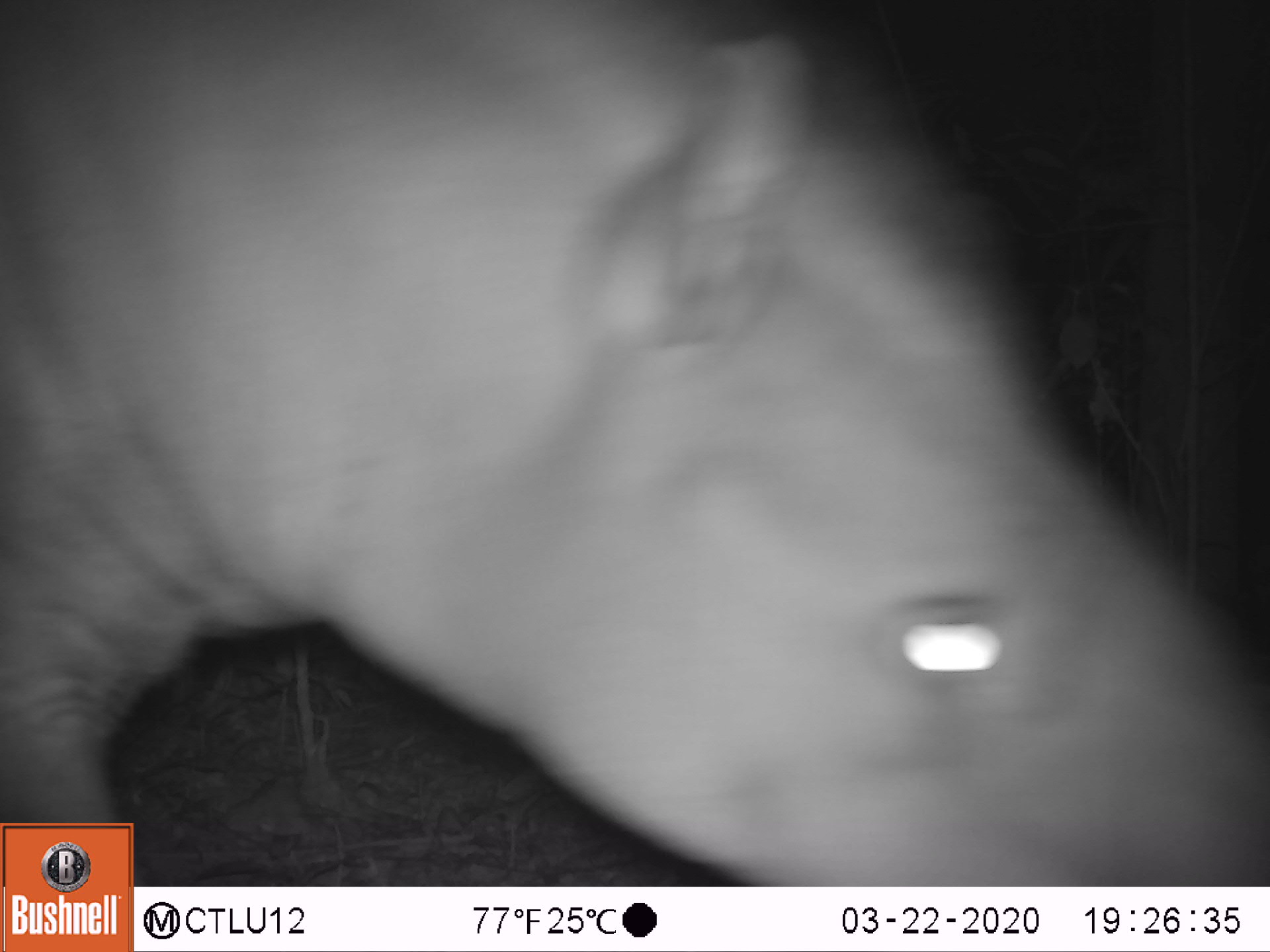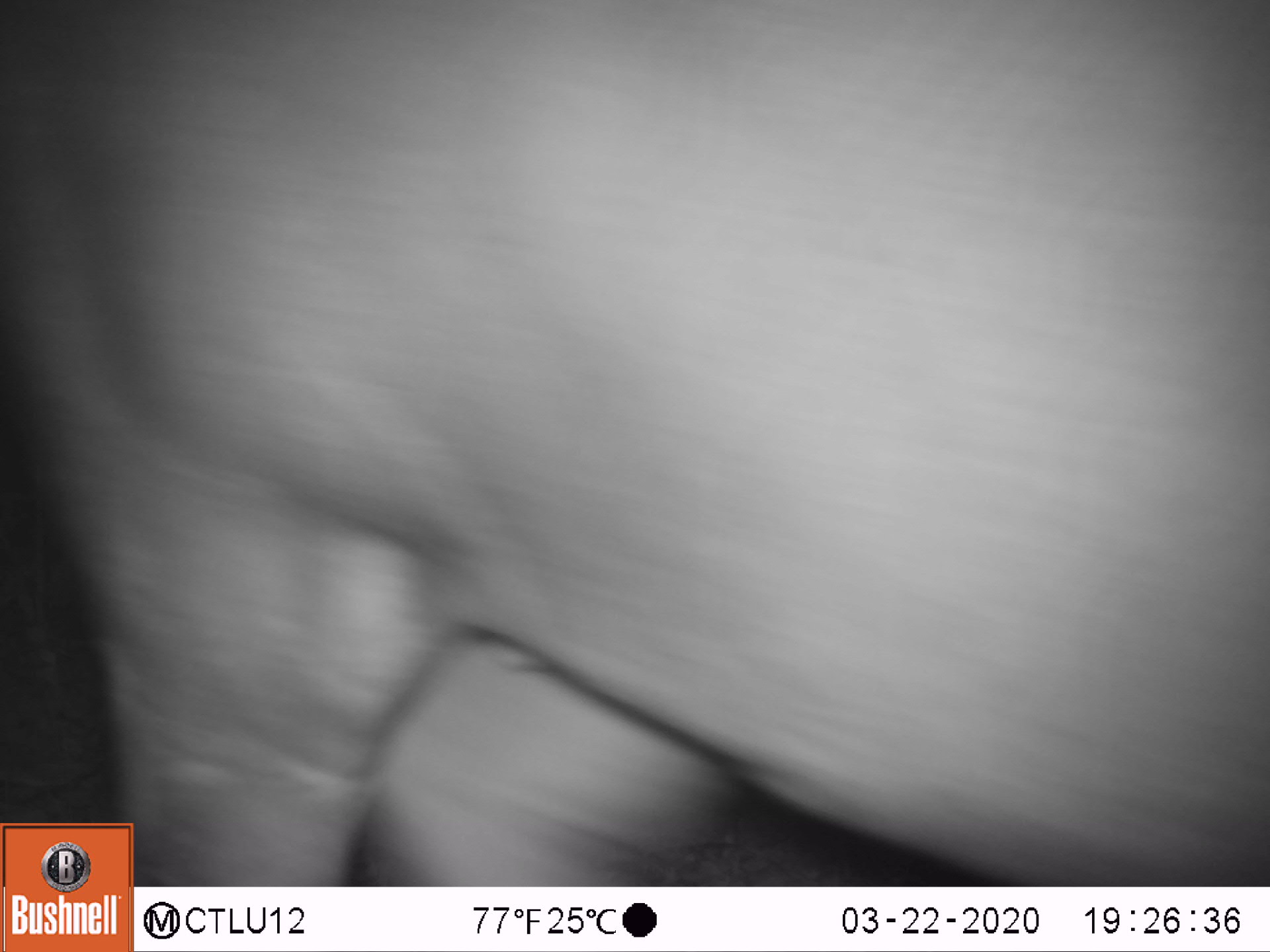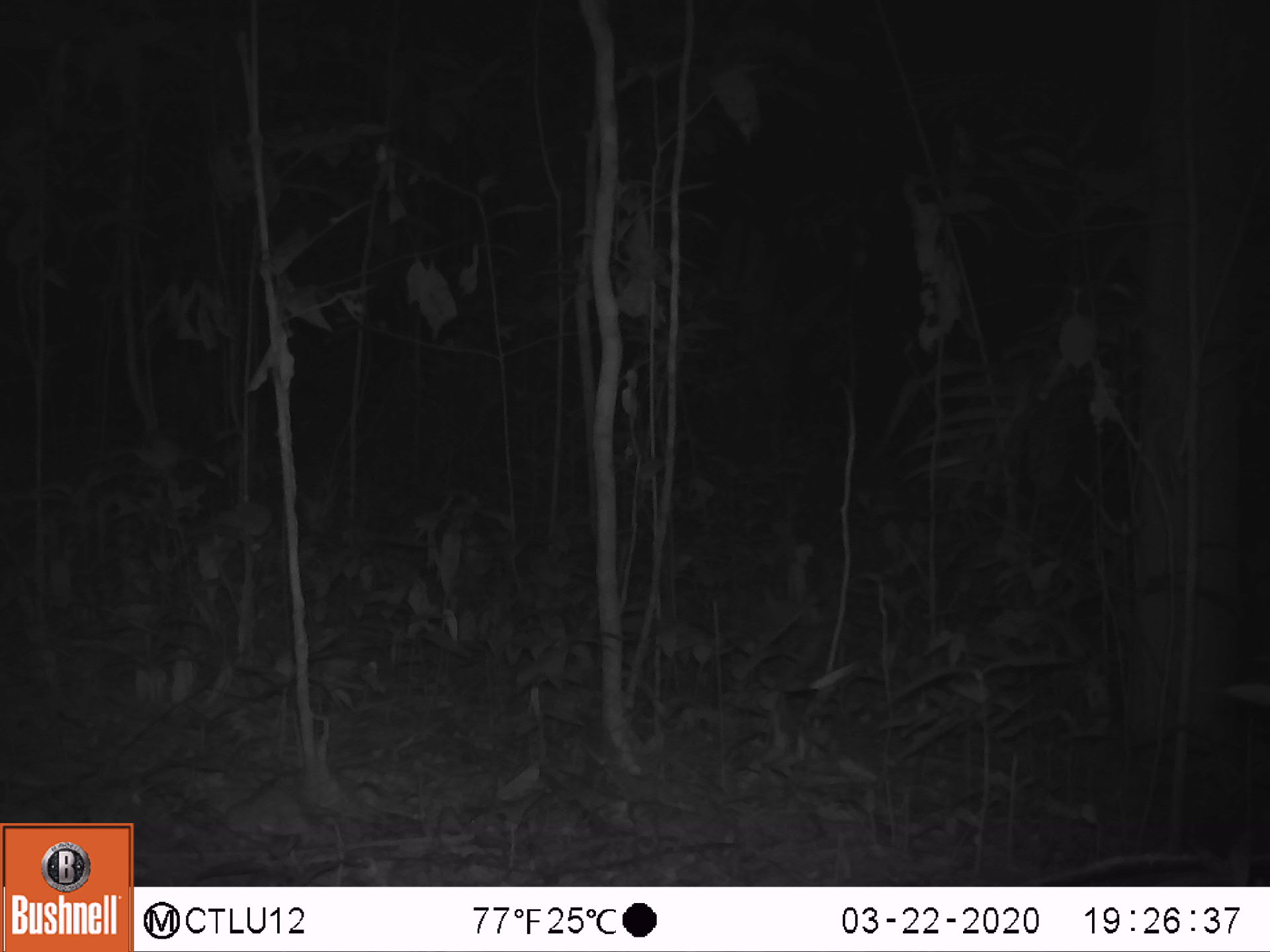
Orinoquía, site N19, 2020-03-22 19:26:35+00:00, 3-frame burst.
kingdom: Animalia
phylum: Chordata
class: Mammalia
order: Perissodactyla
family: Tapiridae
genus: Tapirus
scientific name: Tapirus terrestris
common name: lowland tapir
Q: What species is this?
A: Lowland tapir (Tapirus terrestris).